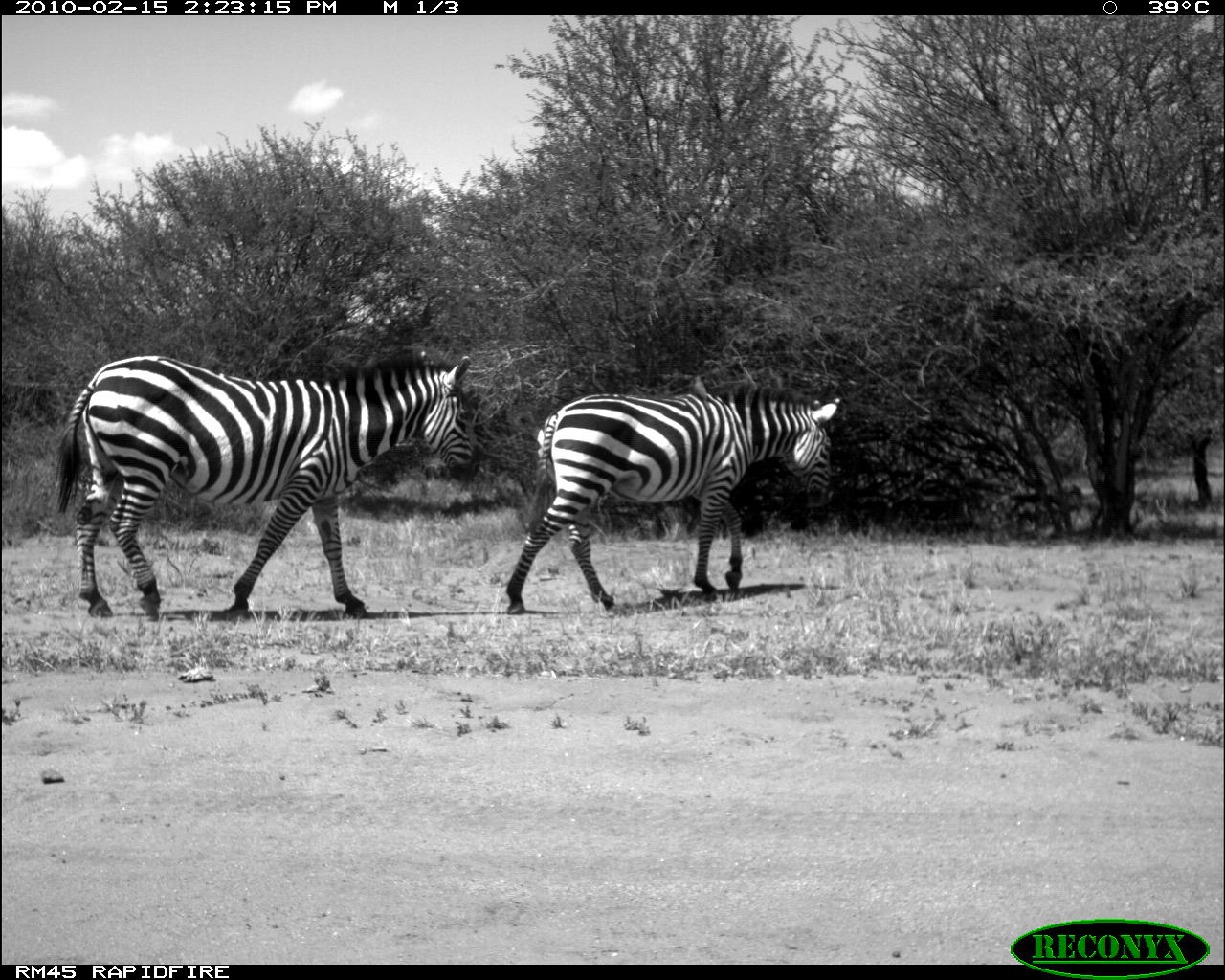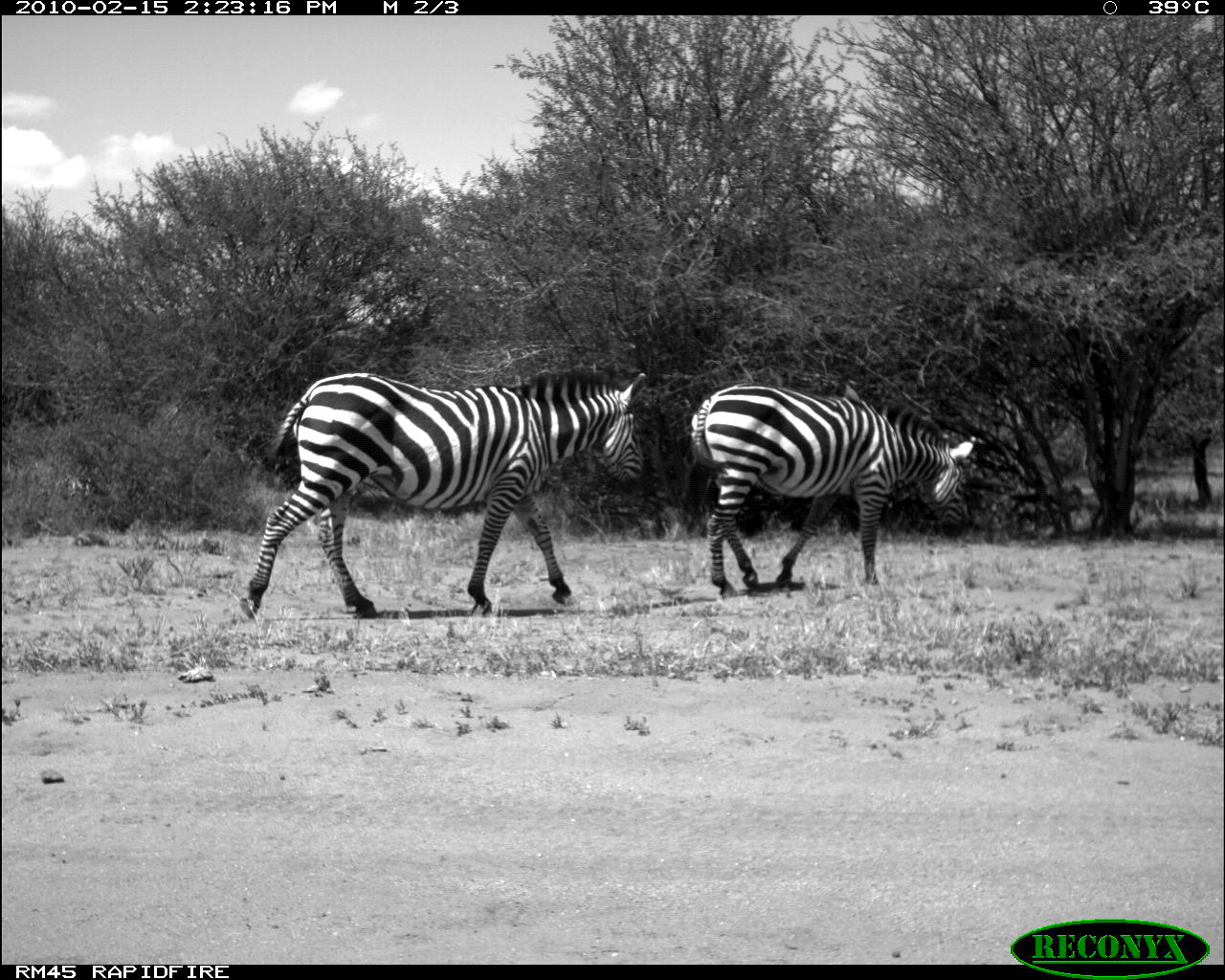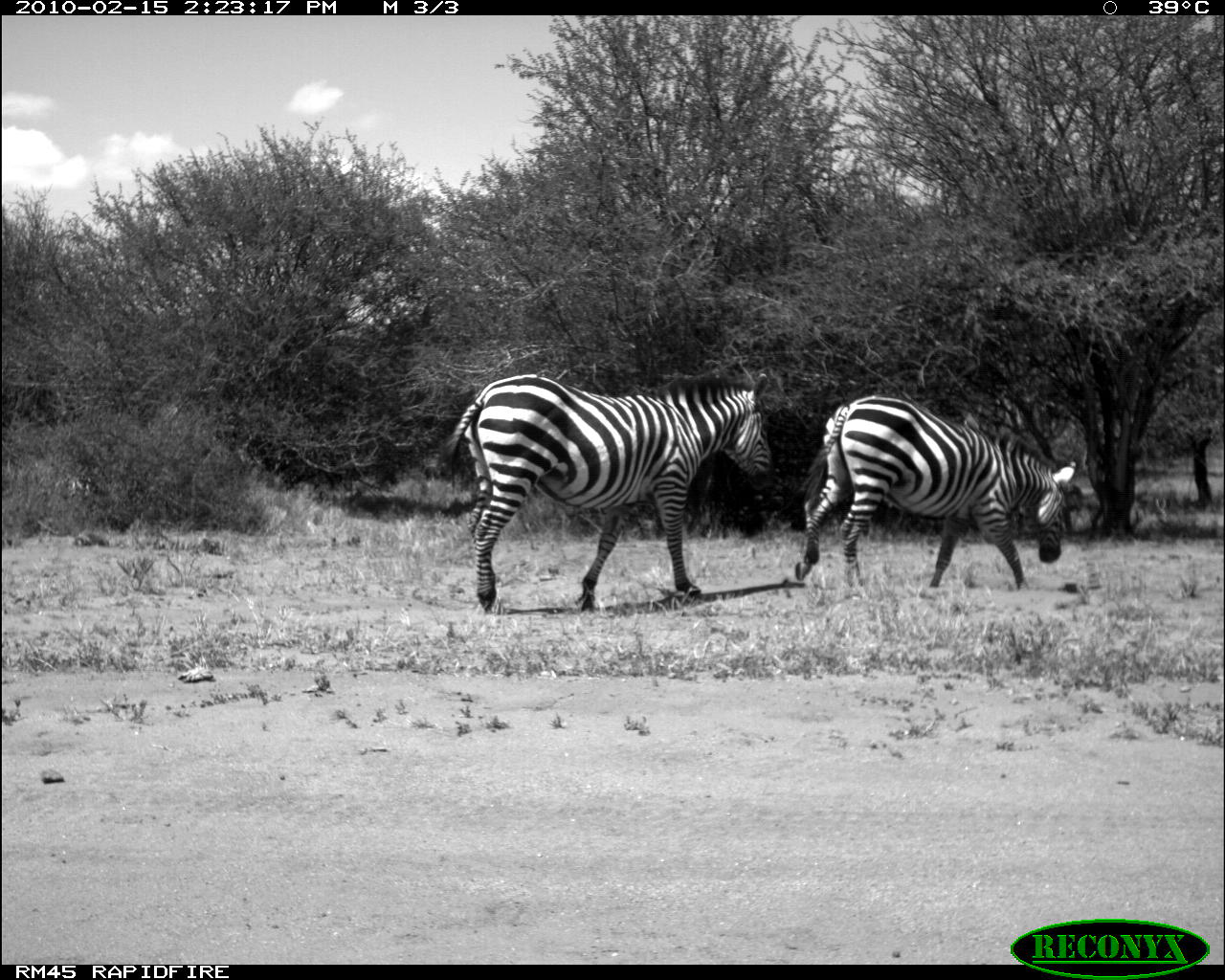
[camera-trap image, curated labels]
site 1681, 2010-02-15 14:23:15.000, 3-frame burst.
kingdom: Animalia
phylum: Chordata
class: Mammalia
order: Perissodactyla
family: Equidae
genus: Equus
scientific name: Equus quagga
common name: plains zebra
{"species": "Equus quagga (plains zebra)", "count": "2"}